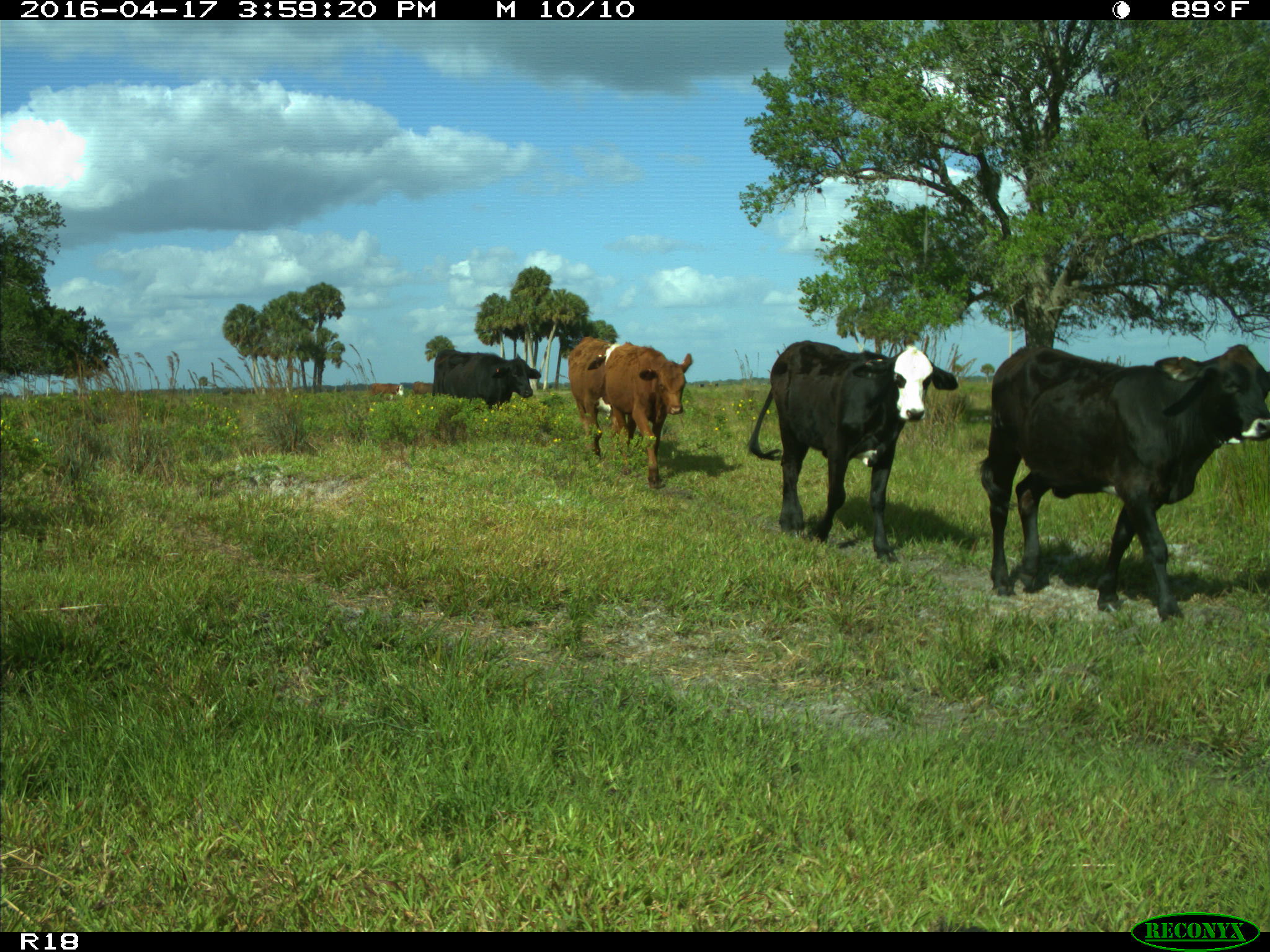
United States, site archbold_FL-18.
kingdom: Animalia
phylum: Chordata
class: Mammalia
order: Artiodactyla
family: Bovidae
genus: Bos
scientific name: Bos taurus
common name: domestic cow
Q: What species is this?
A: Bos taurus (domestic cow).